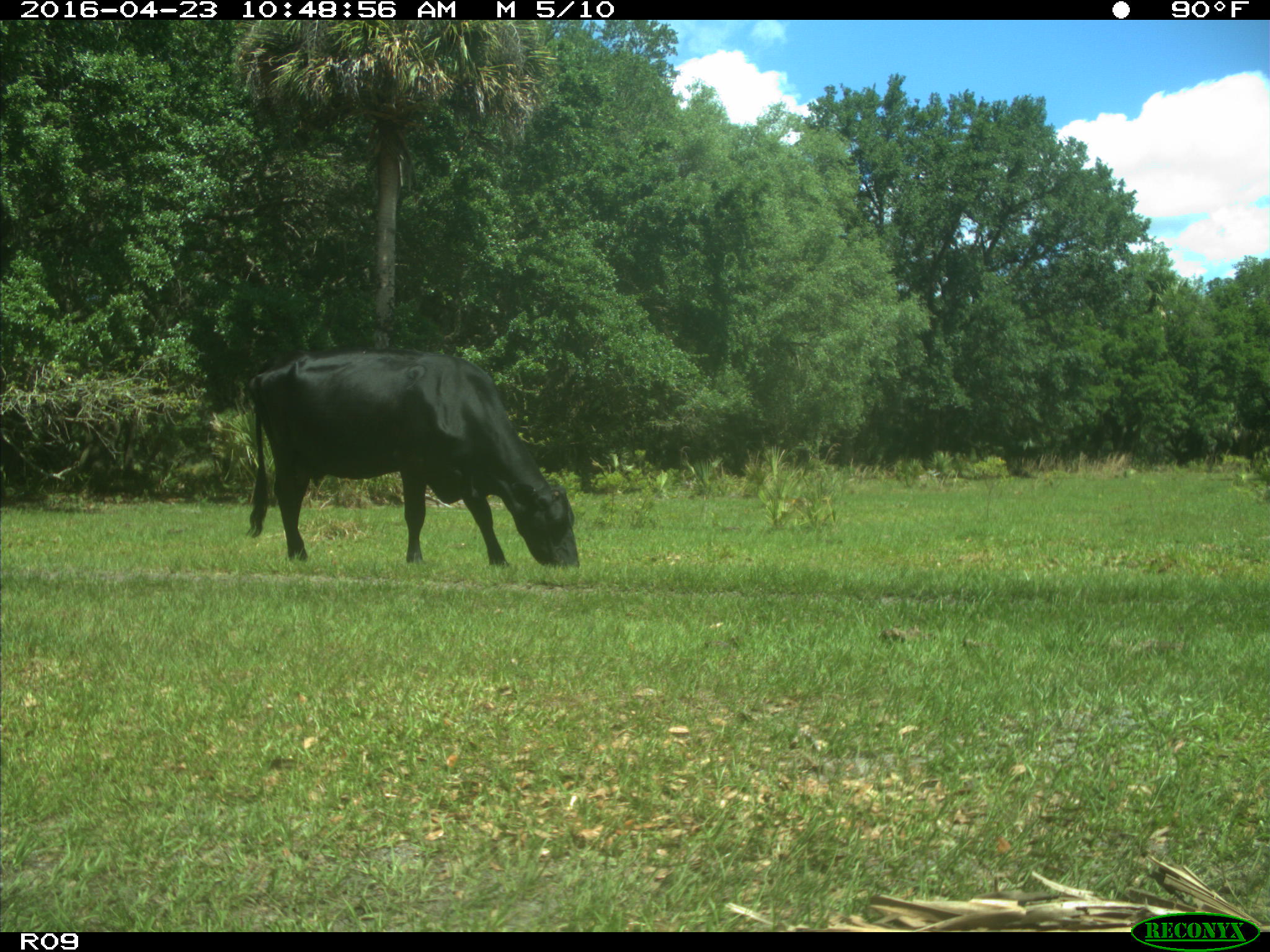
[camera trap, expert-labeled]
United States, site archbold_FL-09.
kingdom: Animalia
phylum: Chordata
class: Mammalia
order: Artiodactyla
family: Bovidae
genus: Bos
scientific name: Bos taurus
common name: domestic cow